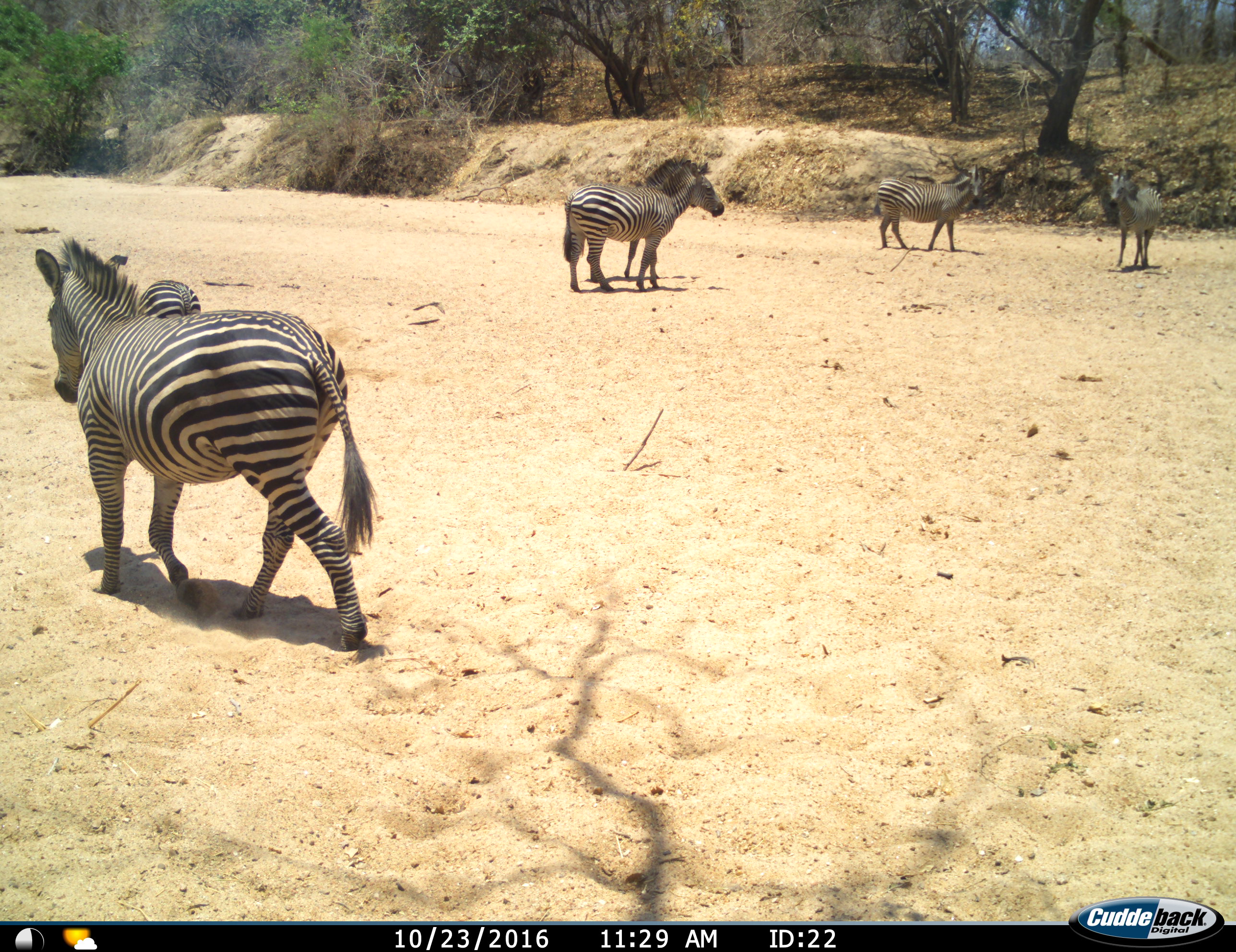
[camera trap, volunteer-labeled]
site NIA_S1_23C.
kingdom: Animalia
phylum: Chordata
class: Mammalia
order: Perissodactyla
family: Equidae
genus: Equus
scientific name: Equus quagga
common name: plains zebra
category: zebraplains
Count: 6.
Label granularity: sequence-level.